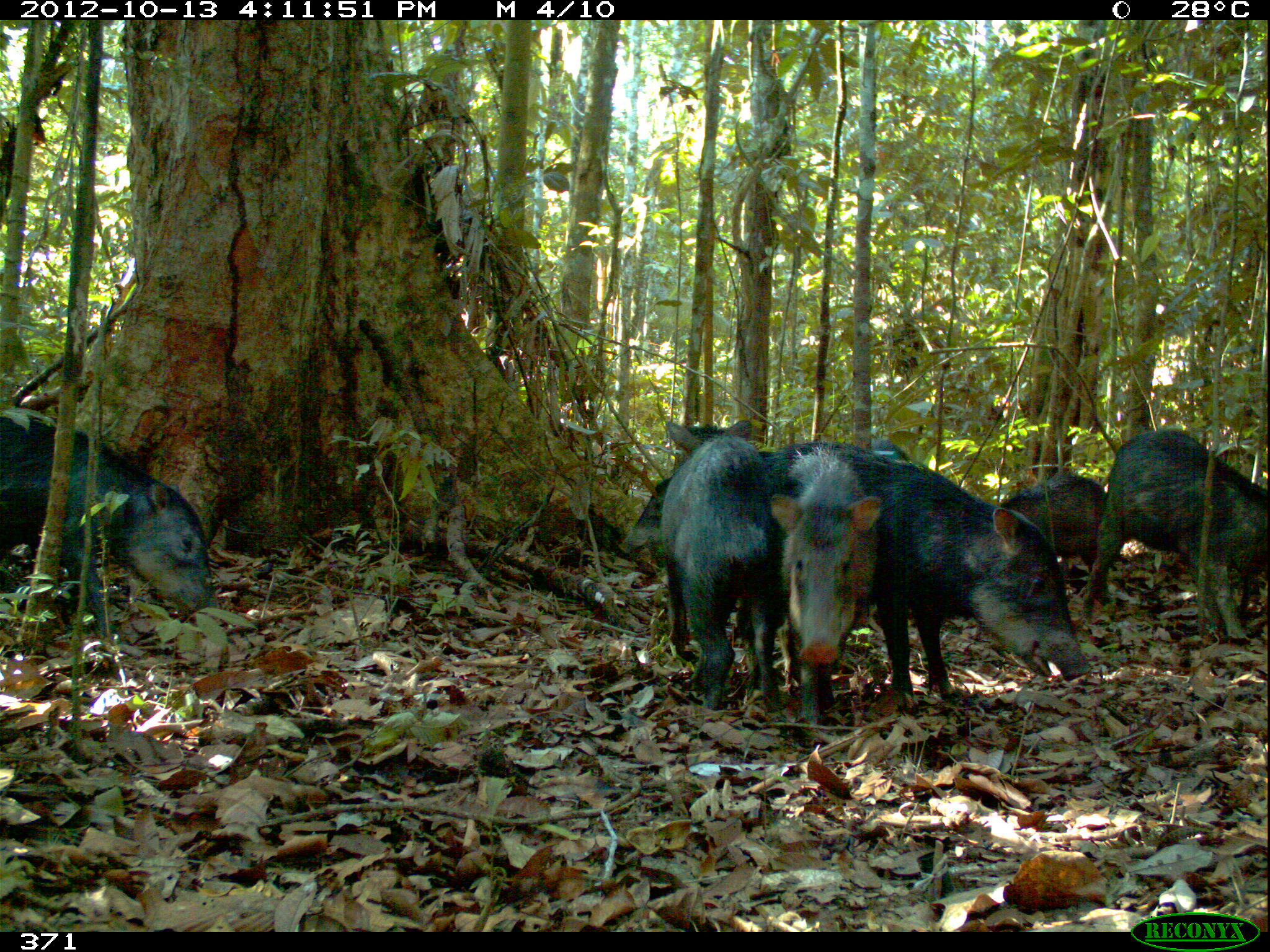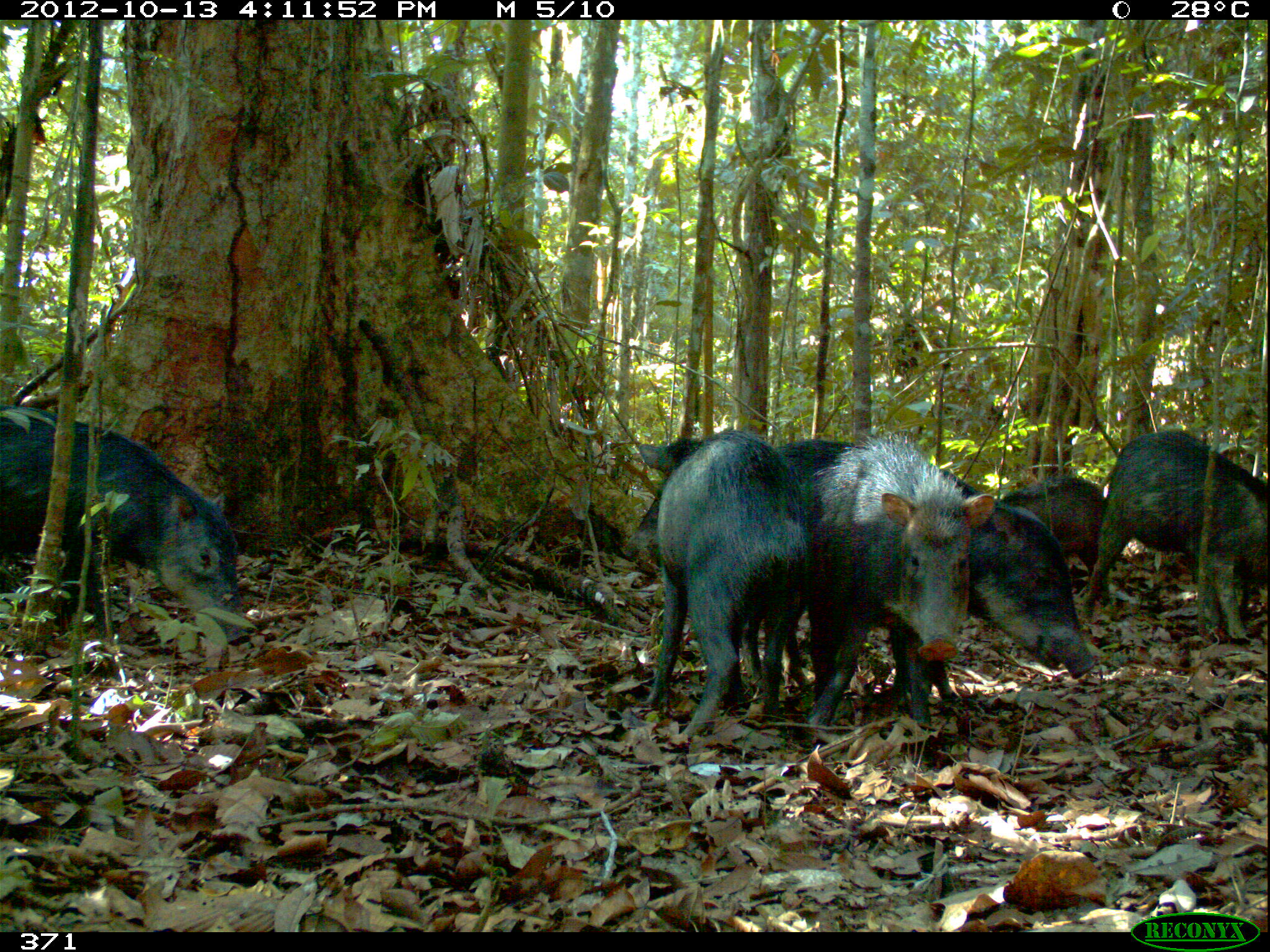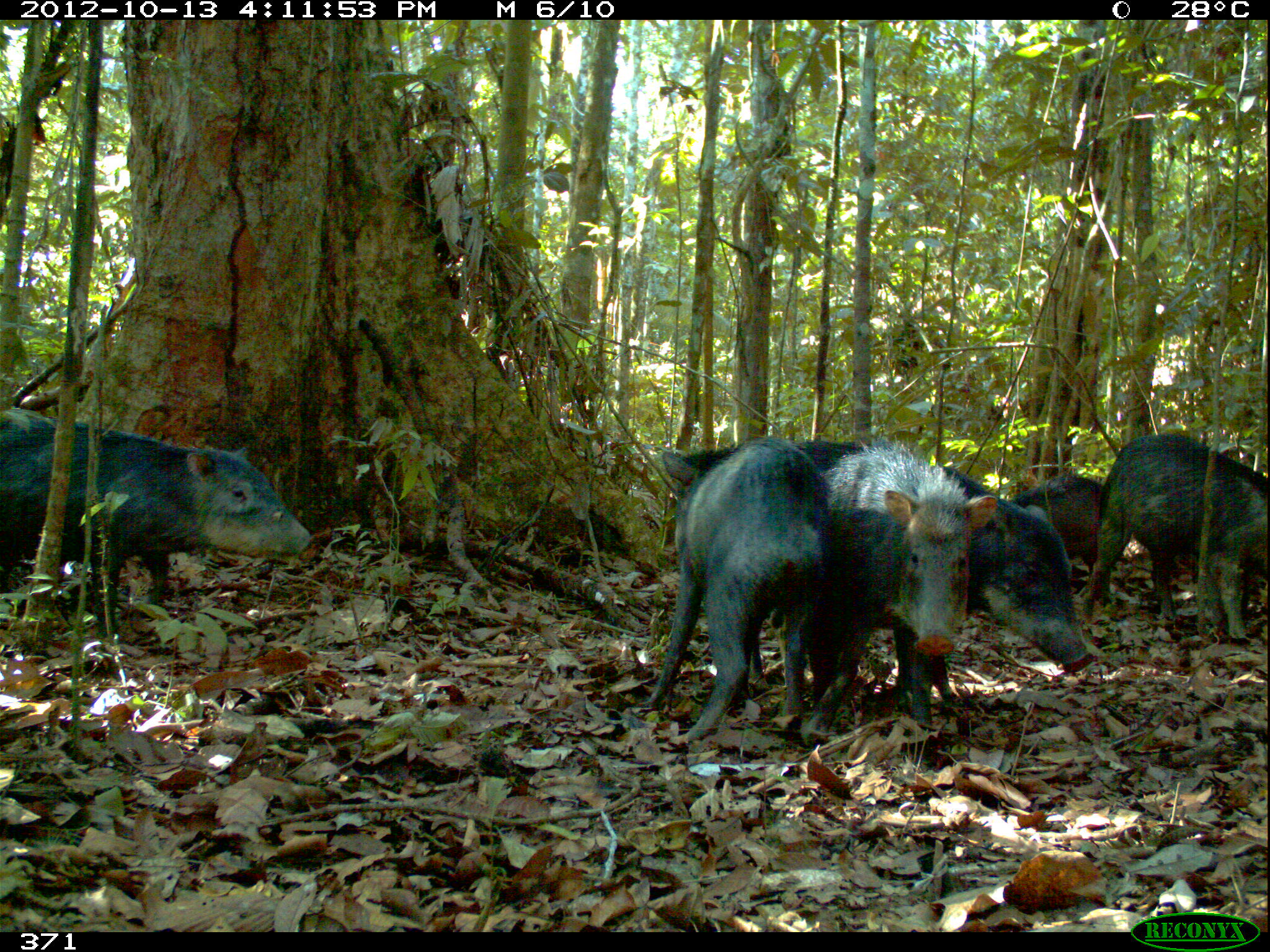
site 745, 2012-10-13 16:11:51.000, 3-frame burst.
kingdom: Animalia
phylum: Chordata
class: Mammalia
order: Artiodactyla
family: Tayassuidae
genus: Tayassu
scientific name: Tayassu pecari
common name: white-lipped peccary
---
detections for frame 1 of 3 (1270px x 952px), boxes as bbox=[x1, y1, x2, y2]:
tayassu pecari: bbox=[859, 454, 1093, 706]; bbox=[1, 406, 213, 617]; bbox=[652, 414, 795, 710]; bbox=[1097, 425, 1270, 648]; bbox=[764, 444, 883, 730]; bbox=[618, 450, 774, 555]; bbox=[1000, 473, 1105, 579]; bbox=[834, 437, 909, 457]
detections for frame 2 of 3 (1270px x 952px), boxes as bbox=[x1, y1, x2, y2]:
tayassu pecari: bbox=[768, 438, 1095, 686]; bbox=[776, 429, 997, 730]; bbox=[0, 405, 251, 660]; bbox=[631, 426, 820, 741]; bbox=[1080, 426, 1268, 644]; bbox=[1001, 477, 1121, 611]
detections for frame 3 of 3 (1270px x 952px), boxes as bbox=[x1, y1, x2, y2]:
tayassu pecari: bbox=[0, 403, 316, 634]; bbox=[802, 436, 1101, 675]; bbox=[647, 436, 841, 756]; bbox=[817, 435, 997, 732]; bbox=[1073, 433, 1269, 647]; bbox=[1013, 469, 1119, 570]